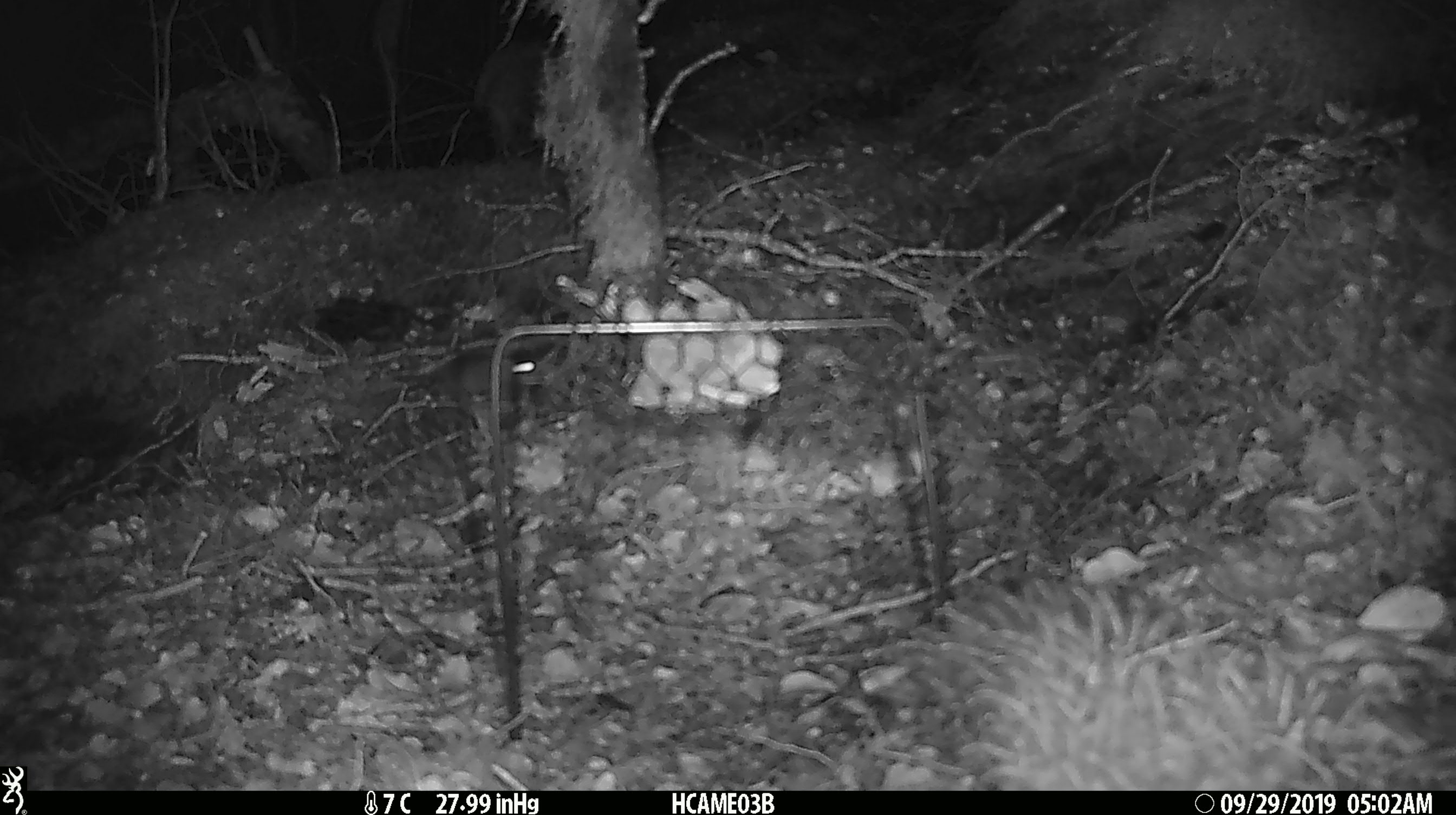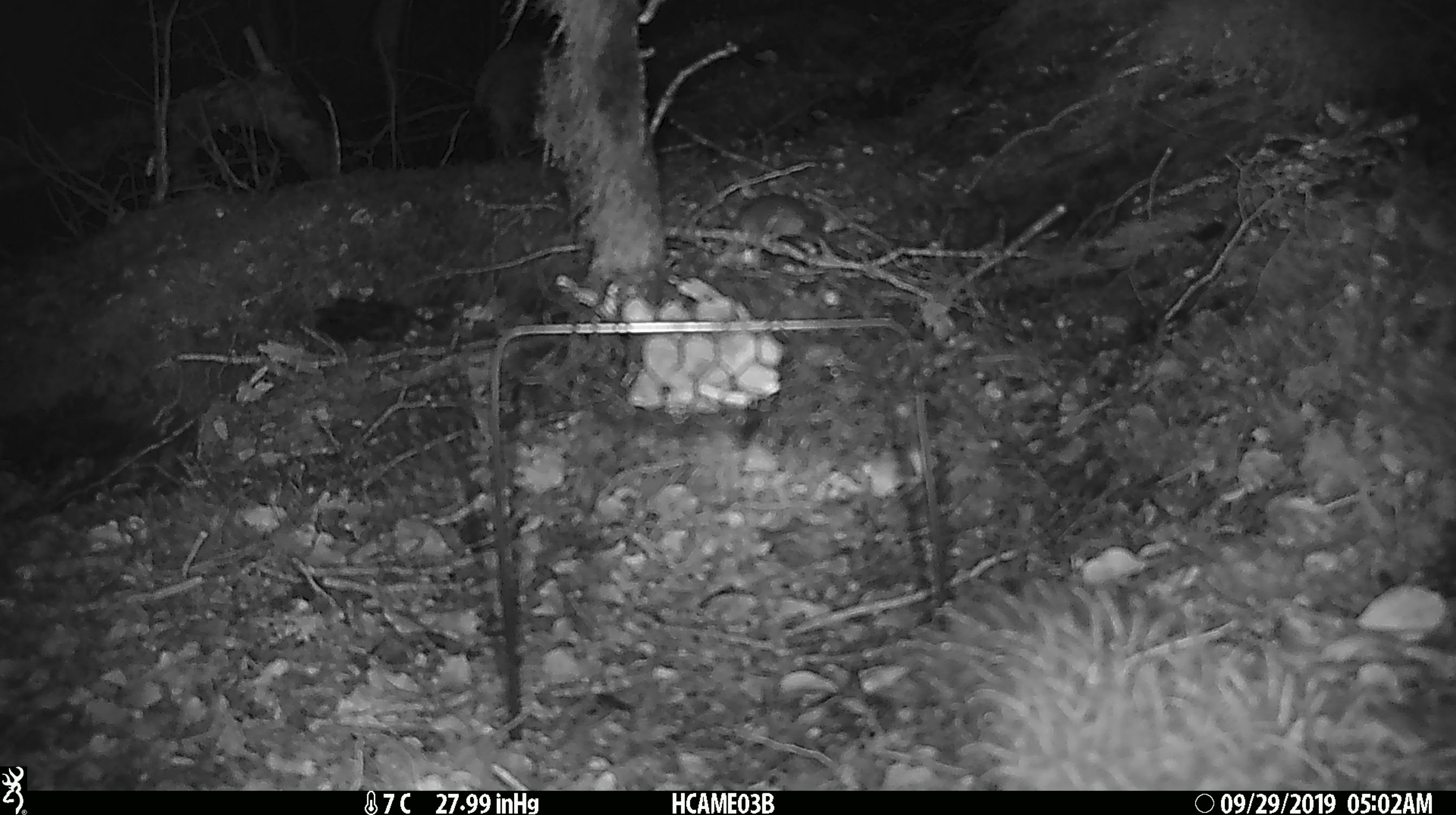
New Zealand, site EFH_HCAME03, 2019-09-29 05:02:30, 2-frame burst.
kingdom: Animalia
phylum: Chordata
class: Mammalia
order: Rodentia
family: Muridae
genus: Mus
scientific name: Mus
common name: mouse